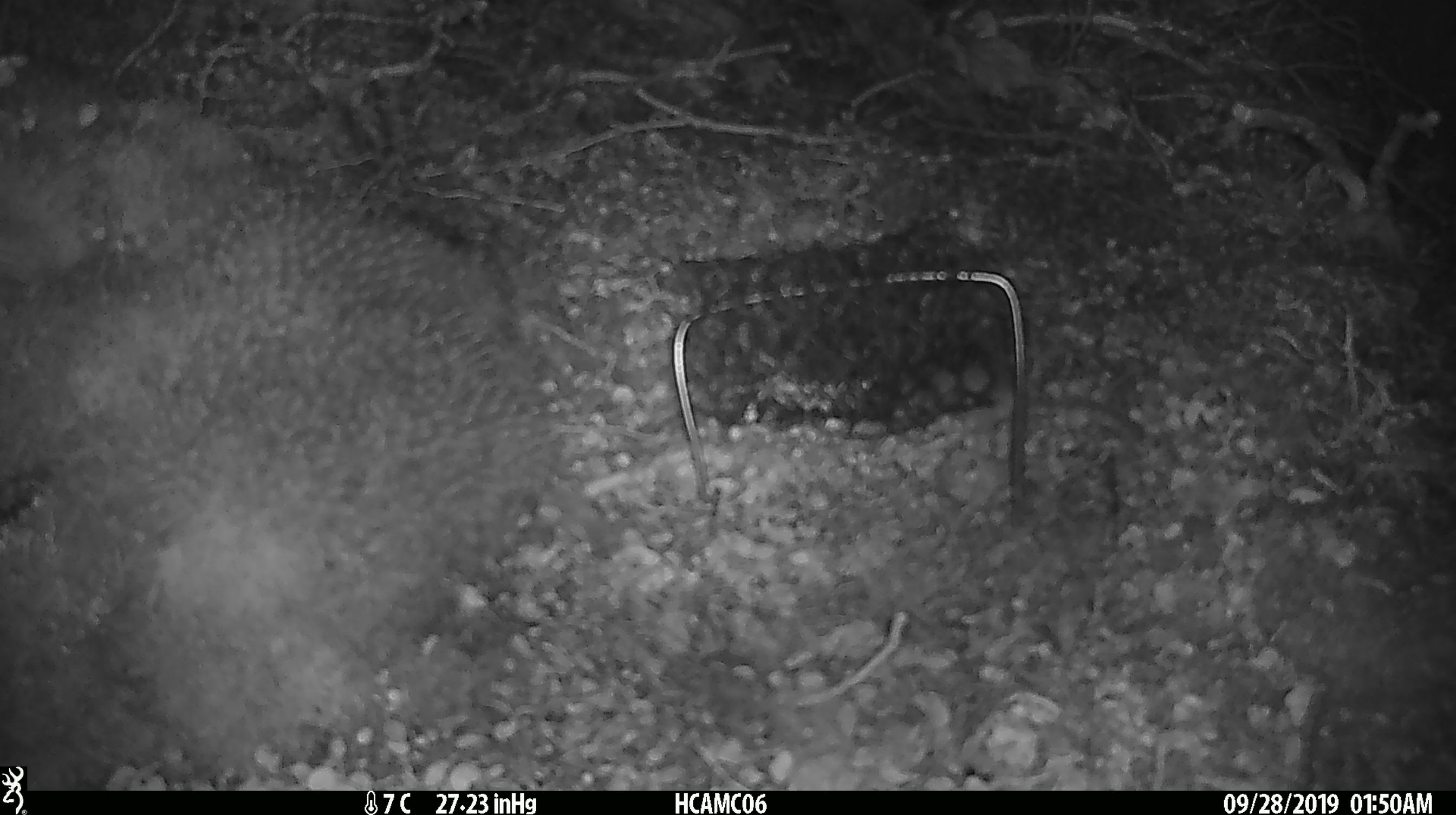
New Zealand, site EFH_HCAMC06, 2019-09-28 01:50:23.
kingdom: Animalia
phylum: Chordata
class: Mammalia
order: Rodentia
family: Muridae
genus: Mus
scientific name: Mus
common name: mouse